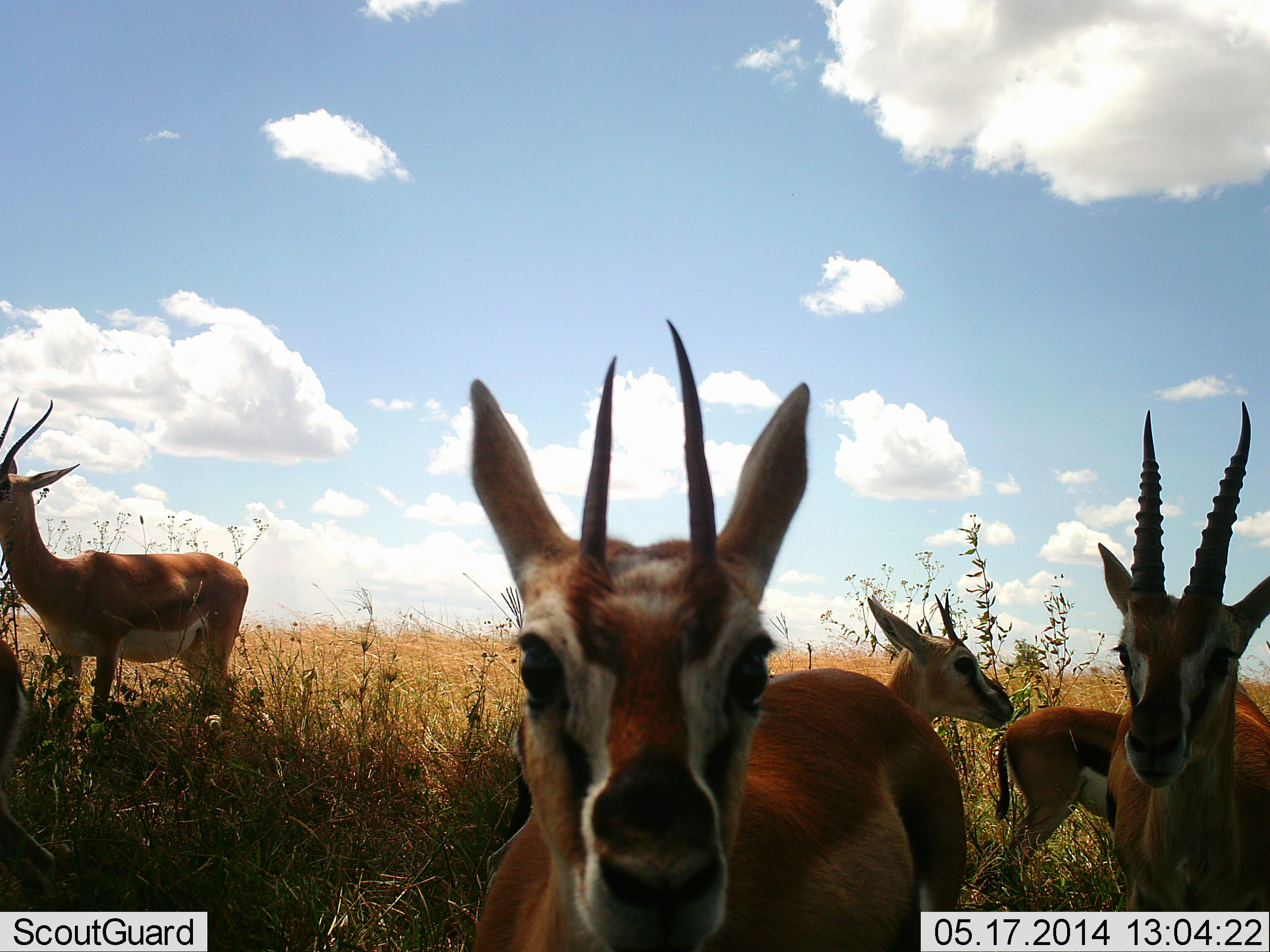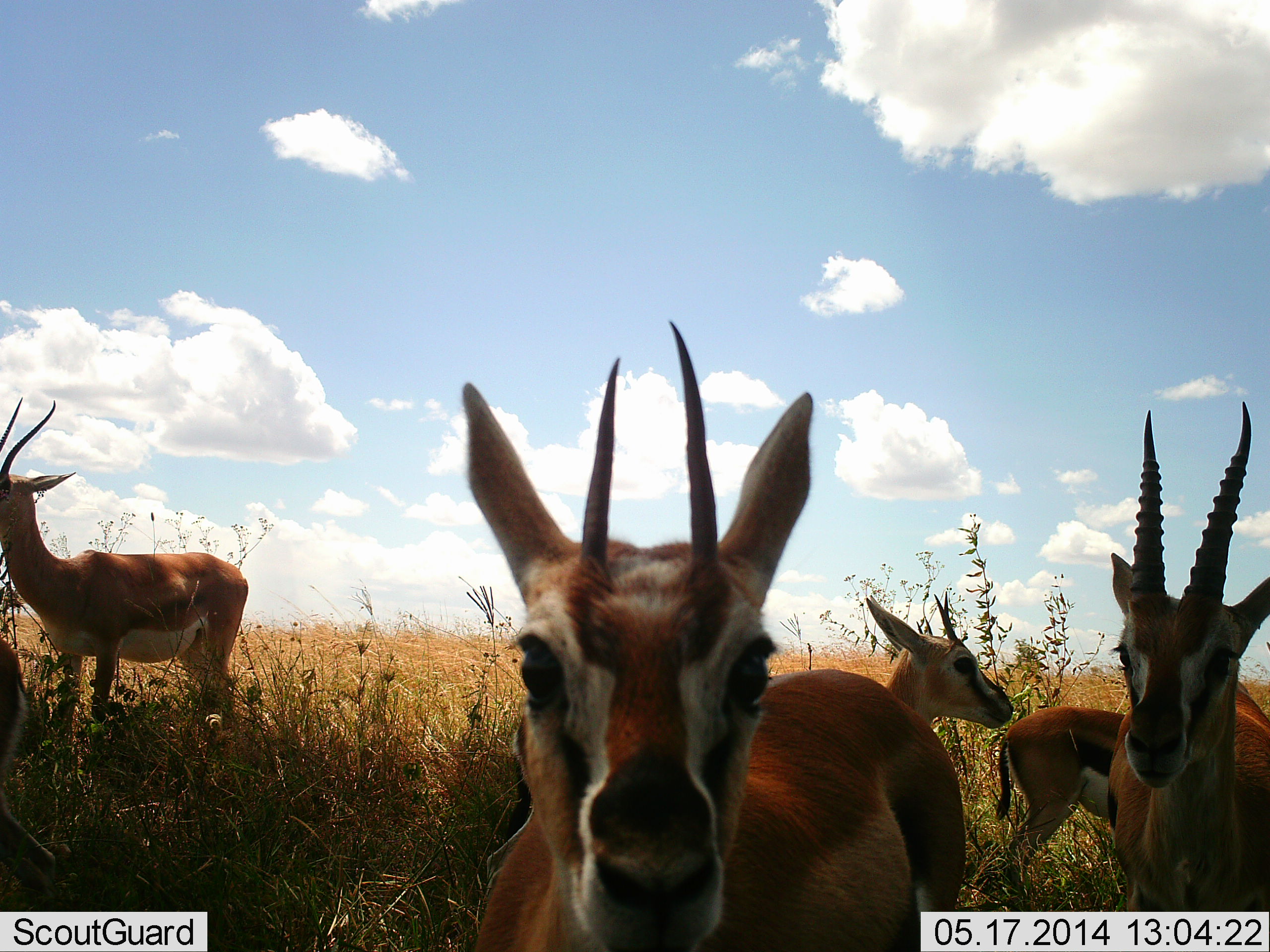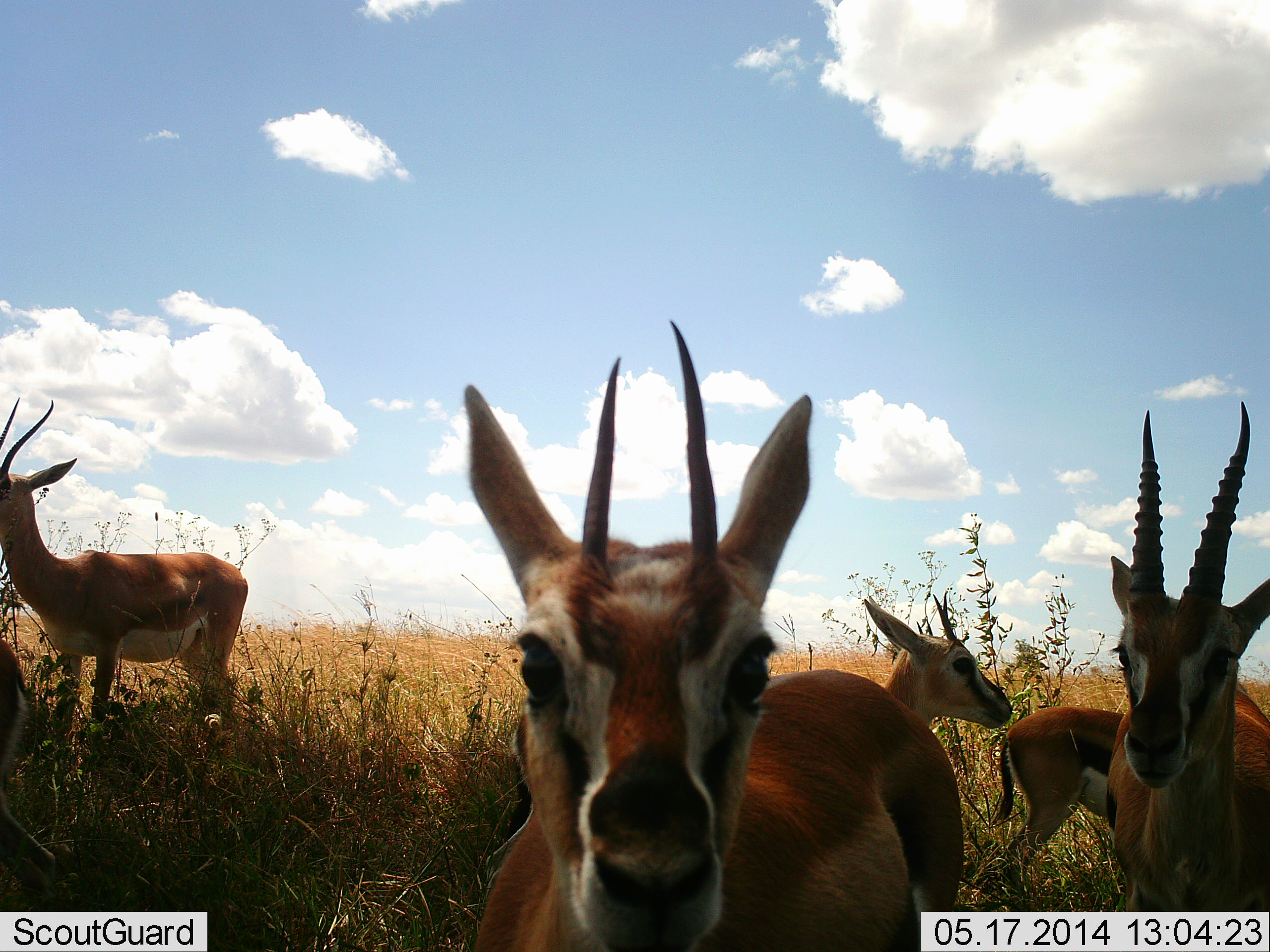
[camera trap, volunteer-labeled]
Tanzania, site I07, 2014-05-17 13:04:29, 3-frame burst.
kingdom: Animalia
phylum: Chordata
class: Mammalia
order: Artiodactyla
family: Bovidae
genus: Eudorcas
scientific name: Eudorcas thomsonii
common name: thomson's gazelle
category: gazellethomsons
Gazellethomsons (thomson's gazelle) (Eudorcas thomsonii), count 5. Behavior (volunteer vote fractions): standing 90%, resting 0%, moving 10%, interacting 10%. Young present (vote fraction): 10%. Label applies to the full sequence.